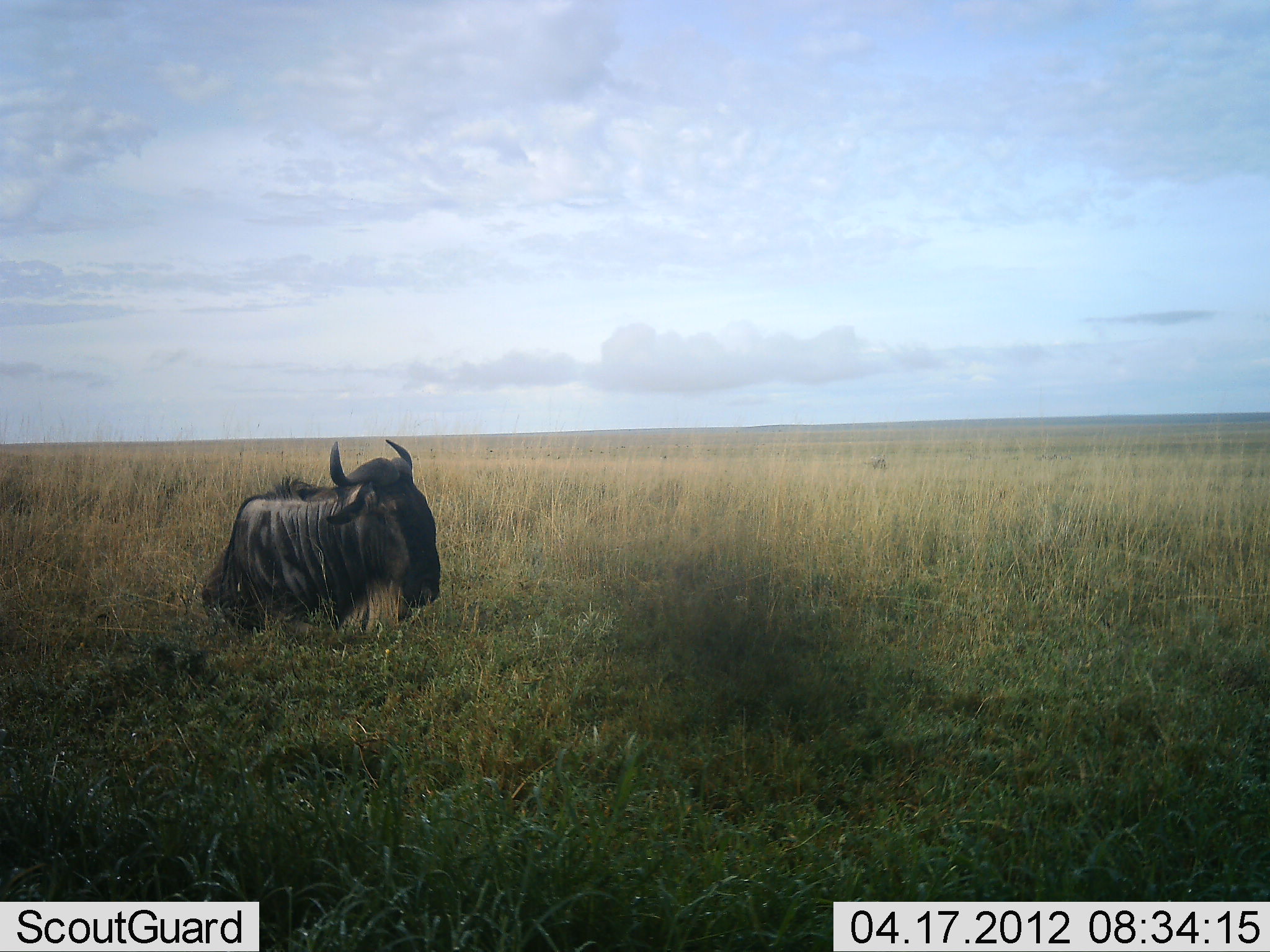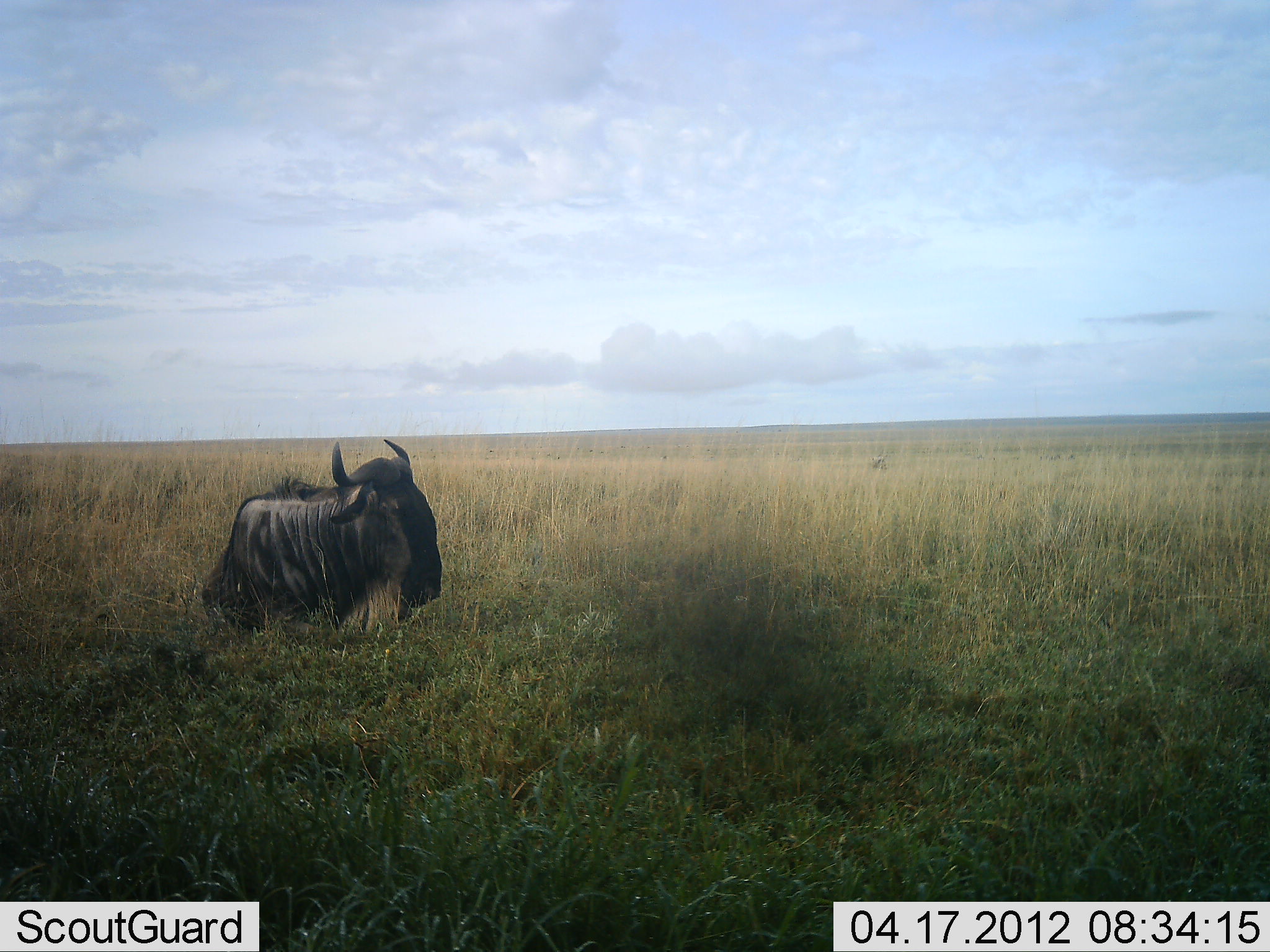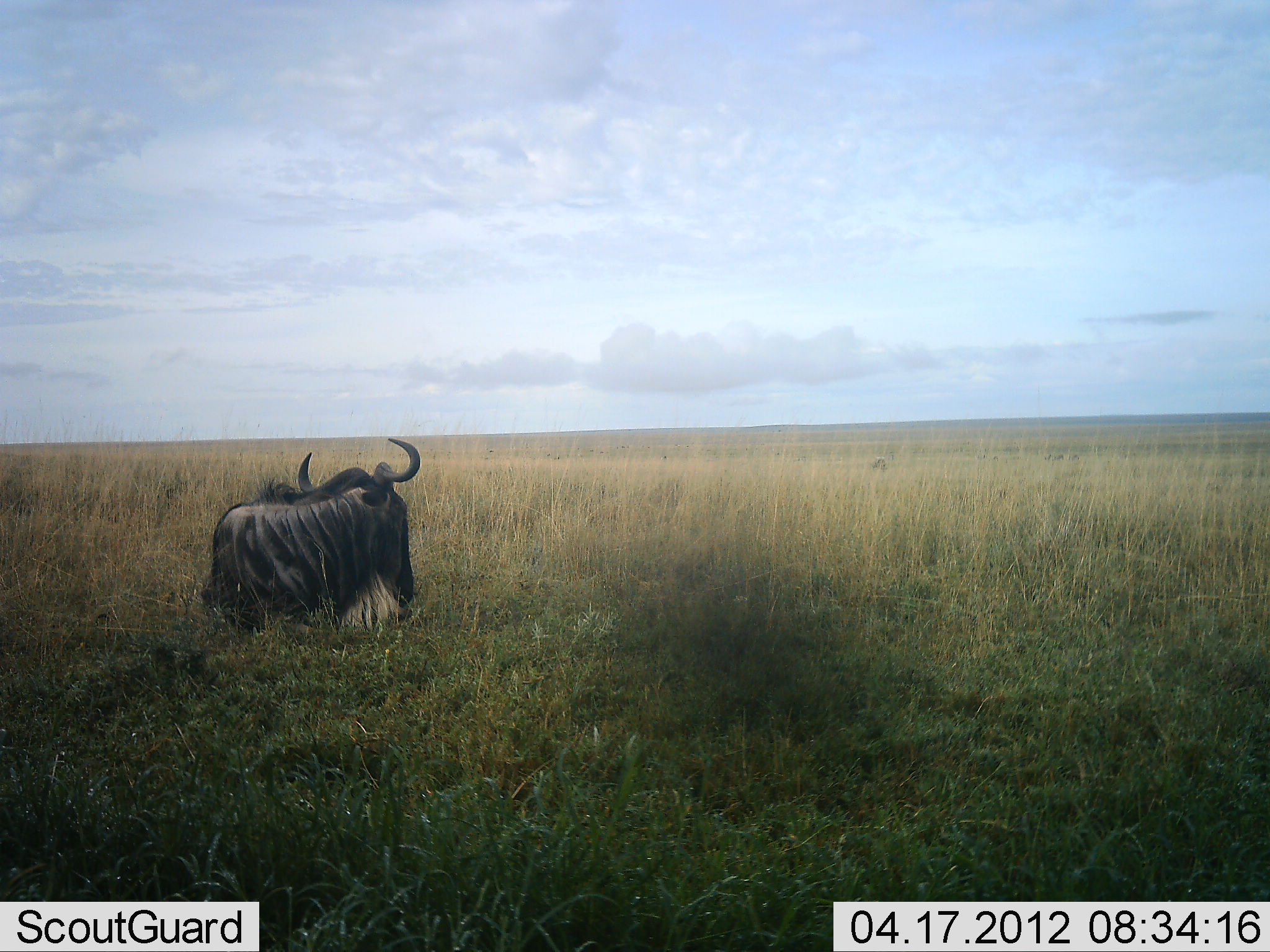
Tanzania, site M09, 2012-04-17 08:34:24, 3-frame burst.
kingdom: Animalia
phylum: Chordata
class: Mammalia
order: Artiodactyla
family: Bovidae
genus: Connochaetes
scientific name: Connochaetes taurinus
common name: blue wildebeest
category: wildebeest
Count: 1.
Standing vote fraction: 6%.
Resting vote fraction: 94%.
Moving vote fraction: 0%.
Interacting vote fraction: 0%.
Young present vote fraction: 0%.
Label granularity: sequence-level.